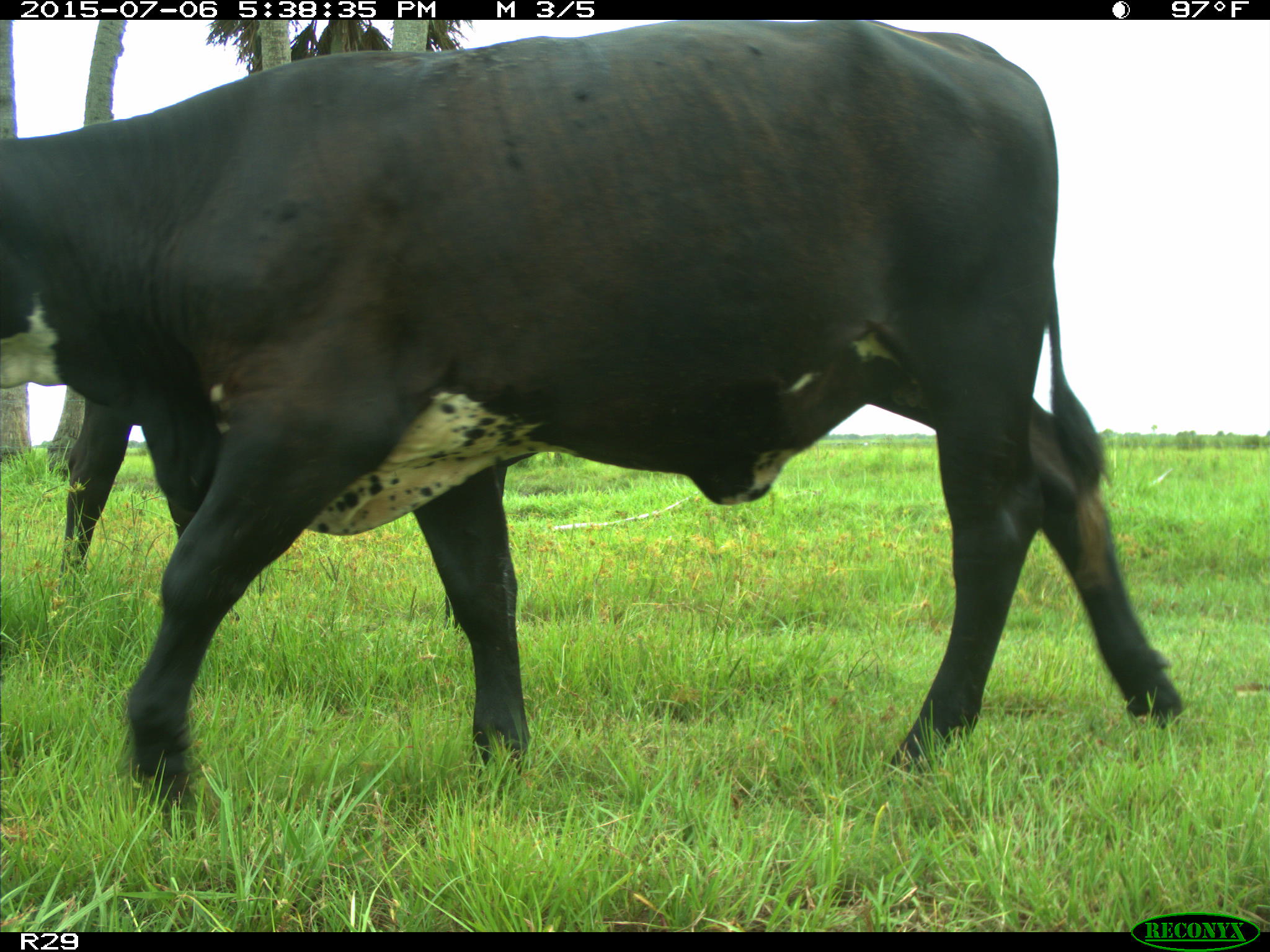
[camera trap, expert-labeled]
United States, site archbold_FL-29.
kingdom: Animalia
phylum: Chordata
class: Mammalia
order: Artiodactyla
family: Bovidae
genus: Bos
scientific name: Bos taurus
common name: domestic cow